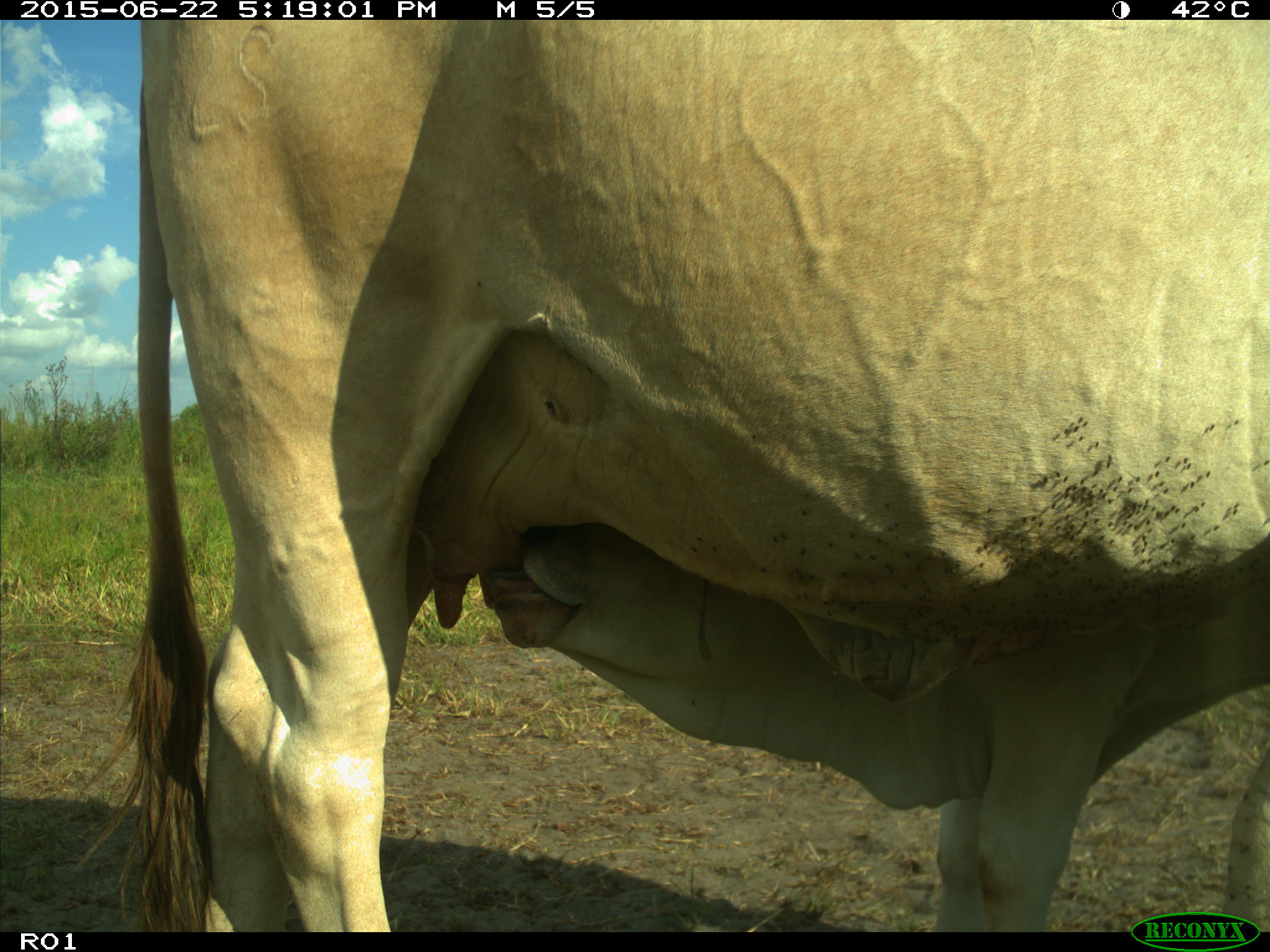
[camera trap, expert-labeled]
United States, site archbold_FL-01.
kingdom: Animalia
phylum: Chordata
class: Mammalia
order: Artiodactyla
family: Bovidae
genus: Bos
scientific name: Bos taurus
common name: domestic cow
Bos taurus (domestic cow).